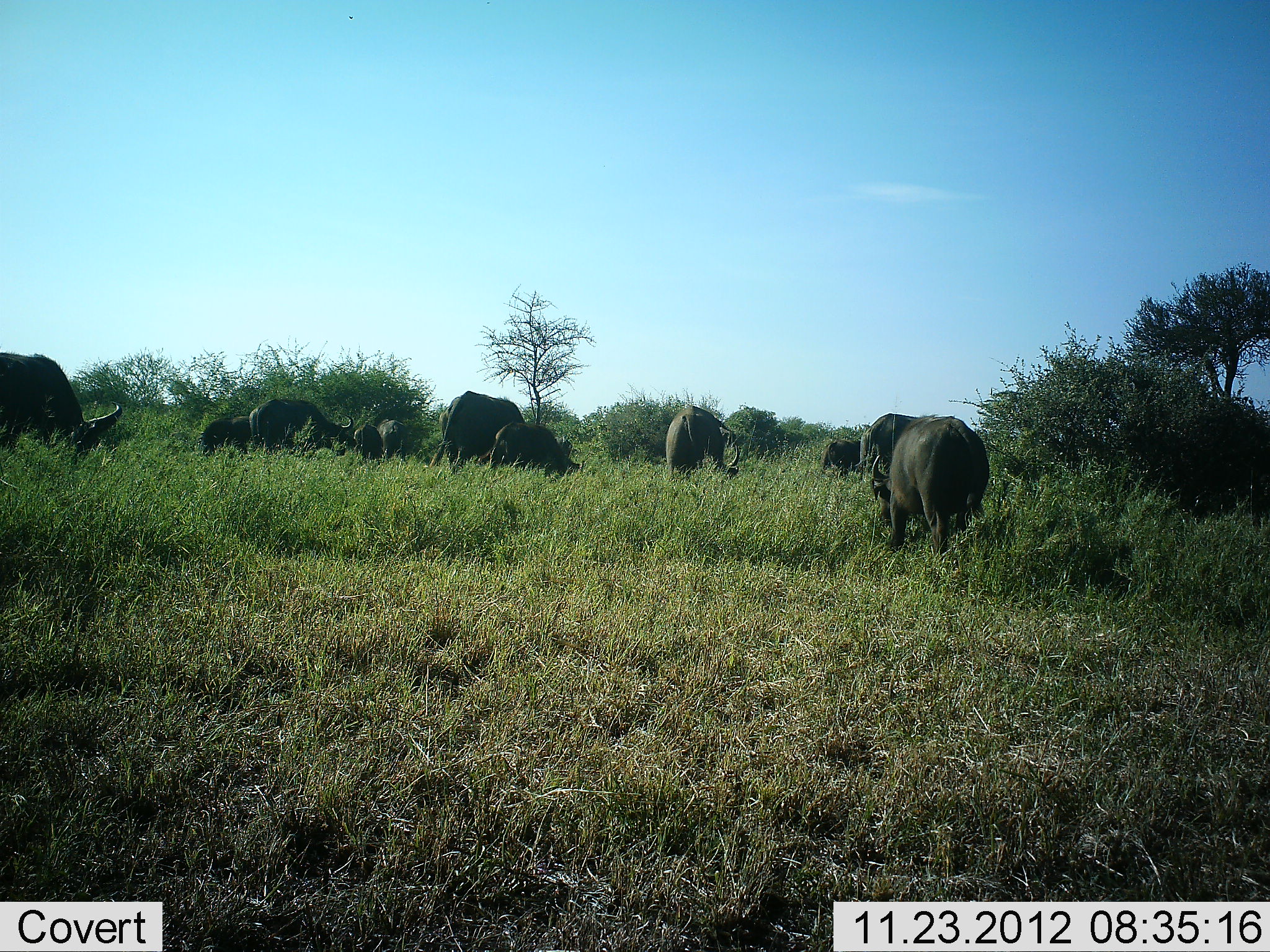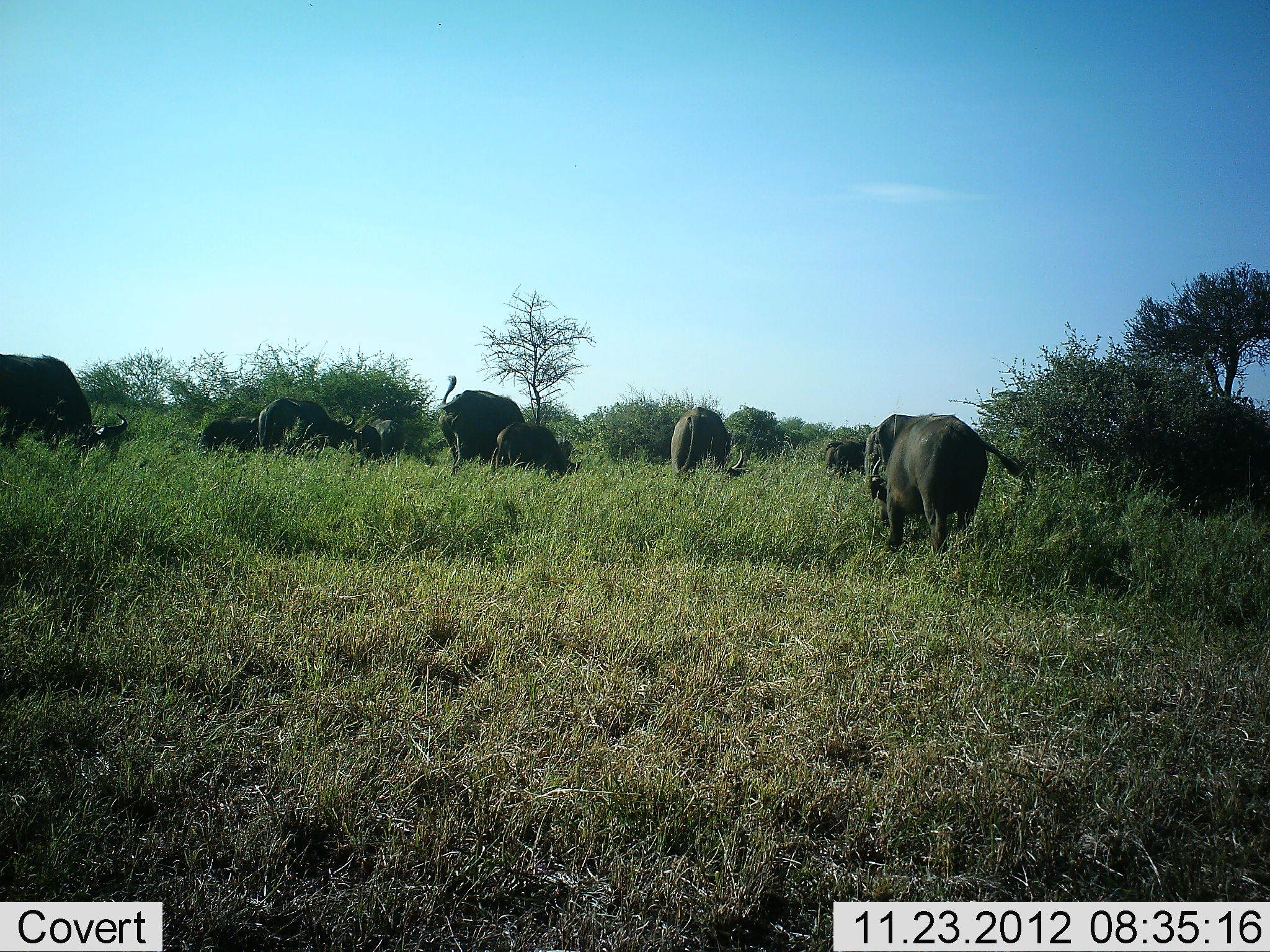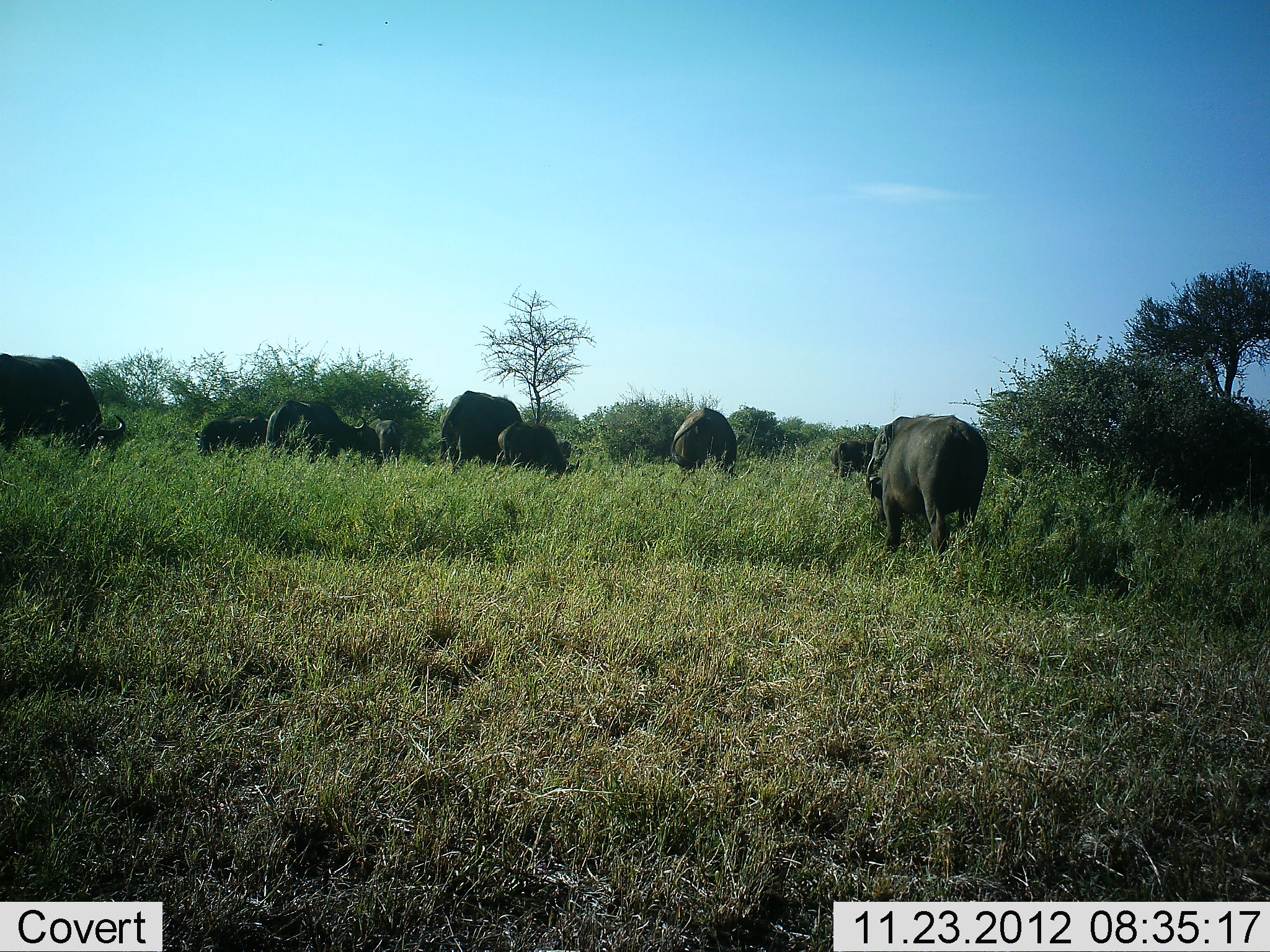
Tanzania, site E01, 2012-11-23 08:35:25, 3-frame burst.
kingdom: Animalia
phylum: Chordata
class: Mammalia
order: Artiodactyla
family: Bovidae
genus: Syncerus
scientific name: Syncerus caffer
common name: cape buffalo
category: buffalo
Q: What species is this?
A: Buffalo (cape buffalo) (Syncerus caffer).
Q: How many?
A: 10.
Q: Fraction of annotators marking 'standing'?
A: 29%.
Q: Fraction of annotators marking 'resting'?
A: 0%.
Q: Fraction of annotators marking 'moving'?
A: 32%.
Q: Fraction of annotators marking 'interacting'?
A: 0%.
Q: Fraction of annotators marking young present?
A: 39%.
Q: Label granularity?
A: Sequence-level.